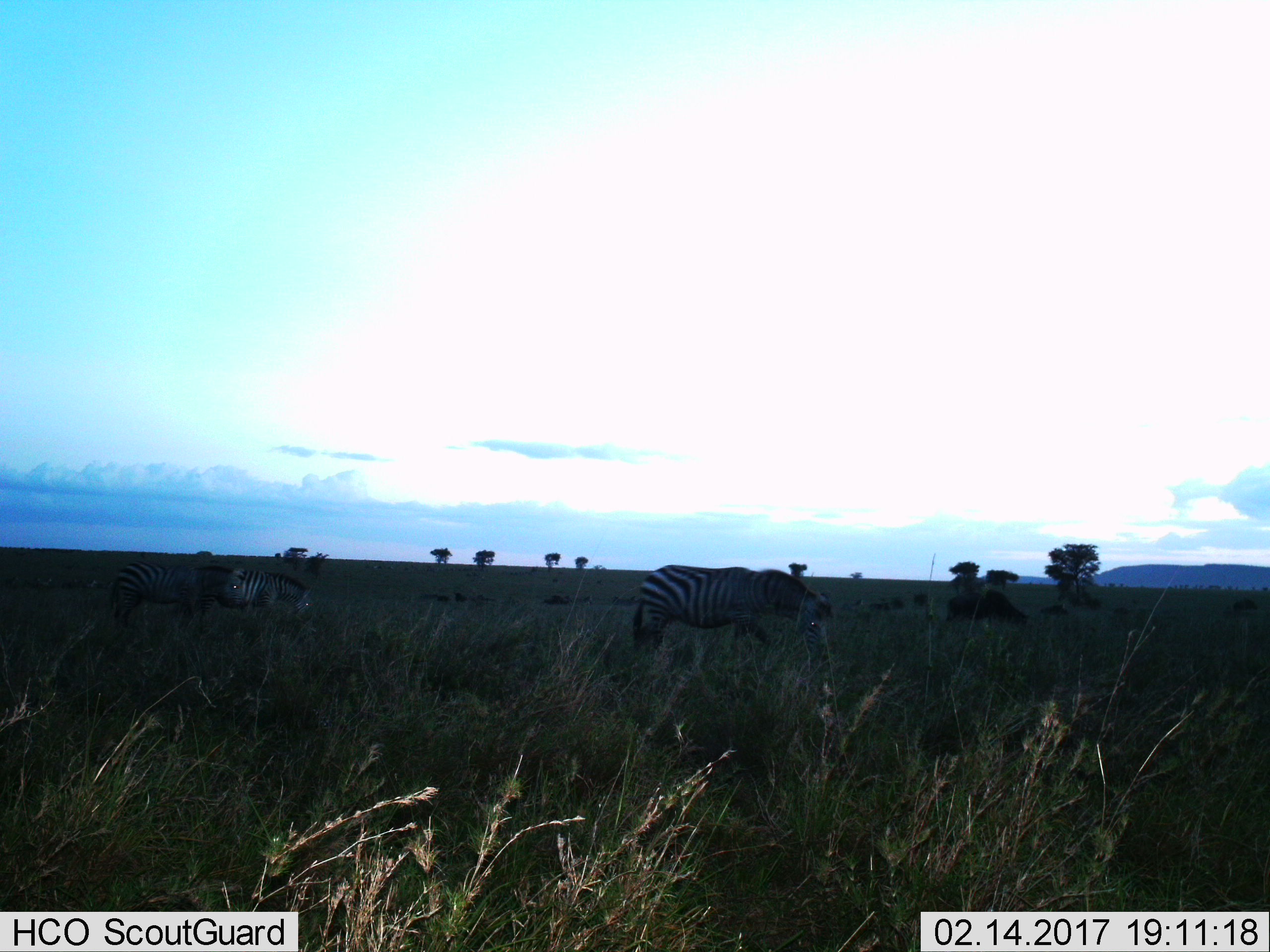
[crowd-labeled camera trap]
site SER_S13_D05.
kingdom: Animalia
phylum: Chordata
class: Mammalia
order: Perissodactyla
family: Equidae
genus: Equus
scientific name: Equus quagga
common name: plains zebra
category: zebraplains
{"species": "zebraplains (plains zebra) (Equus quagga)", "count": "3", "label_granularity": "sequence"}